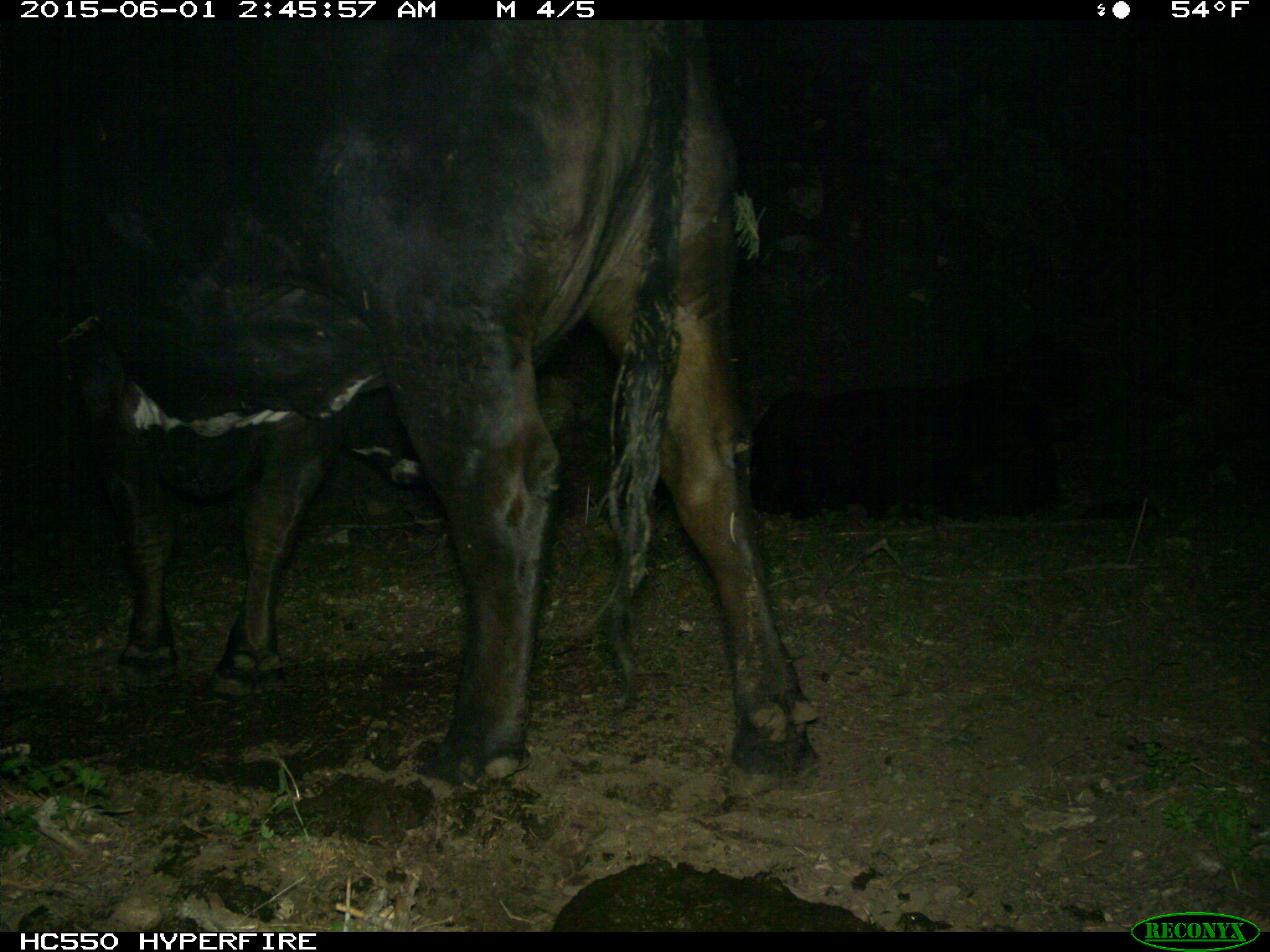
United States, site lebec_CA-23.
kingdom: Animalia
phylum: Chordata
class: Mammalia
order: Artiodactyla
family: Bovidae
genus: Bos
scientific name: Bos taurus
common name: domestic cow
Bos taurus (domestic cow).